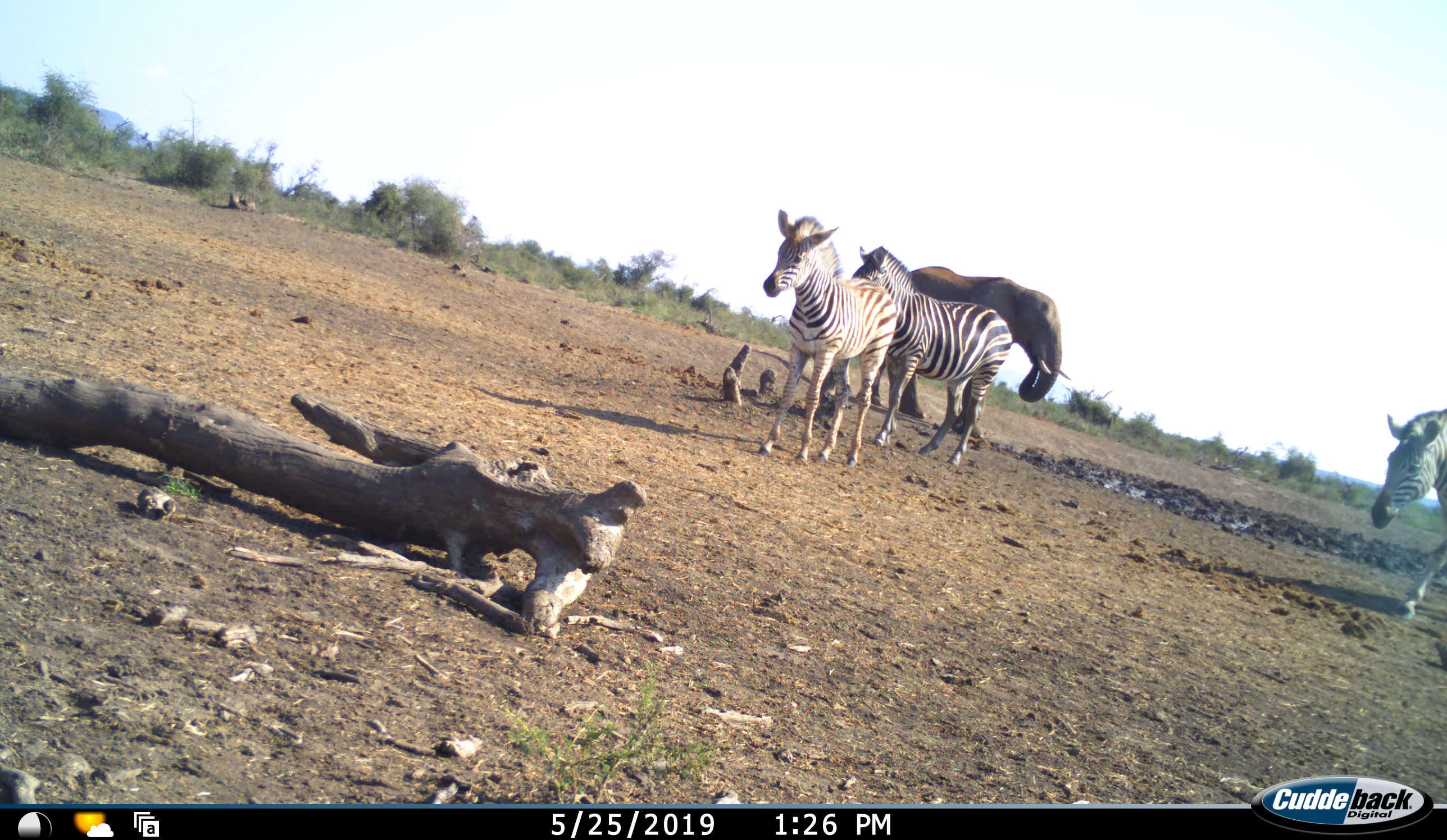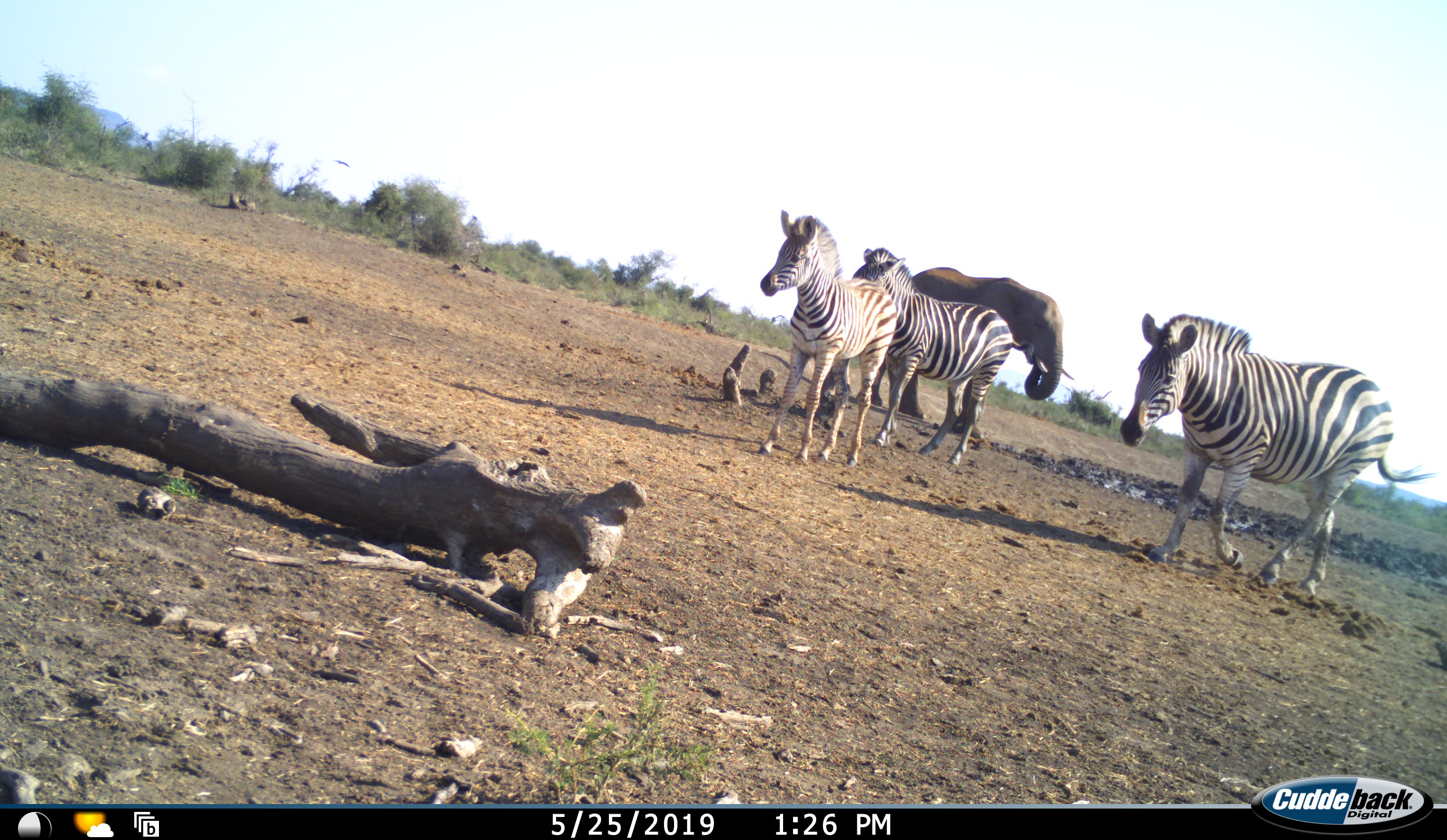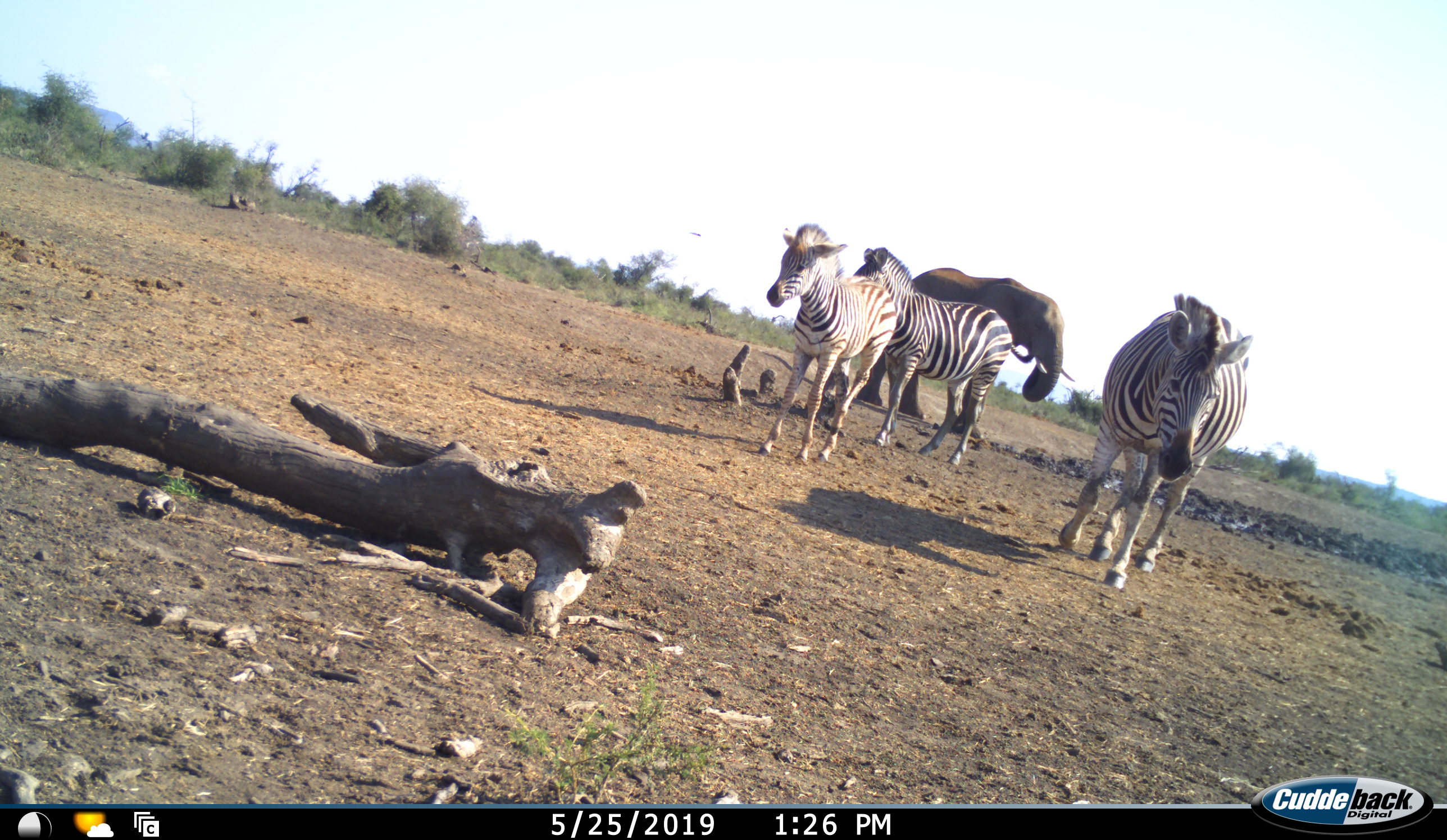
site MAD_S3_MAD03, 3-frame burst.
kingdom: Animalia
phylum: Chordata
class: Mammalia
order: Proboscidea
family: Elephantidae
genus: Loxodonta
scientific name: Loxodonta africana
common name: african bush elephant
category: elephant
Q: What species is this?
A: Elephant (african bush elephant) (Loxodonta africana).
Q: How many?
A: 1.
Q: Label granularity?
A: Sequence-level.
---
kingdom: Animalia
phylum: Chordata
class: Mammalia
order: Perissodactyla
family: Equidae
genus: Equus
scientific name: Equus quagga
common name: plains zebra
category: zebraplains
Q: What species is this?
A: Zebraplains (plains zebra) (Equus quagga).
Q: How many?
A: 3.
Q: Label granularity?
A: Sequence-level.